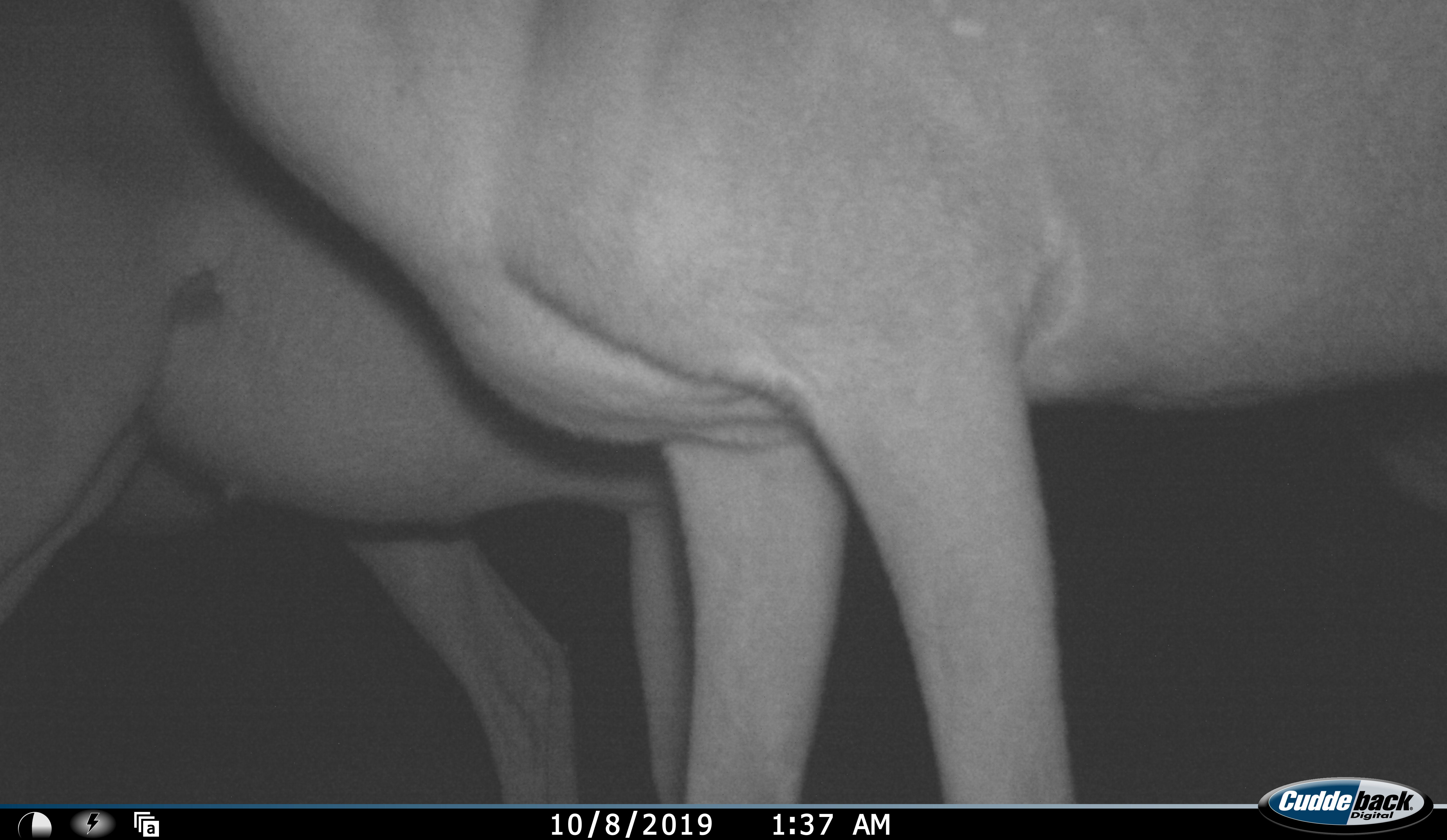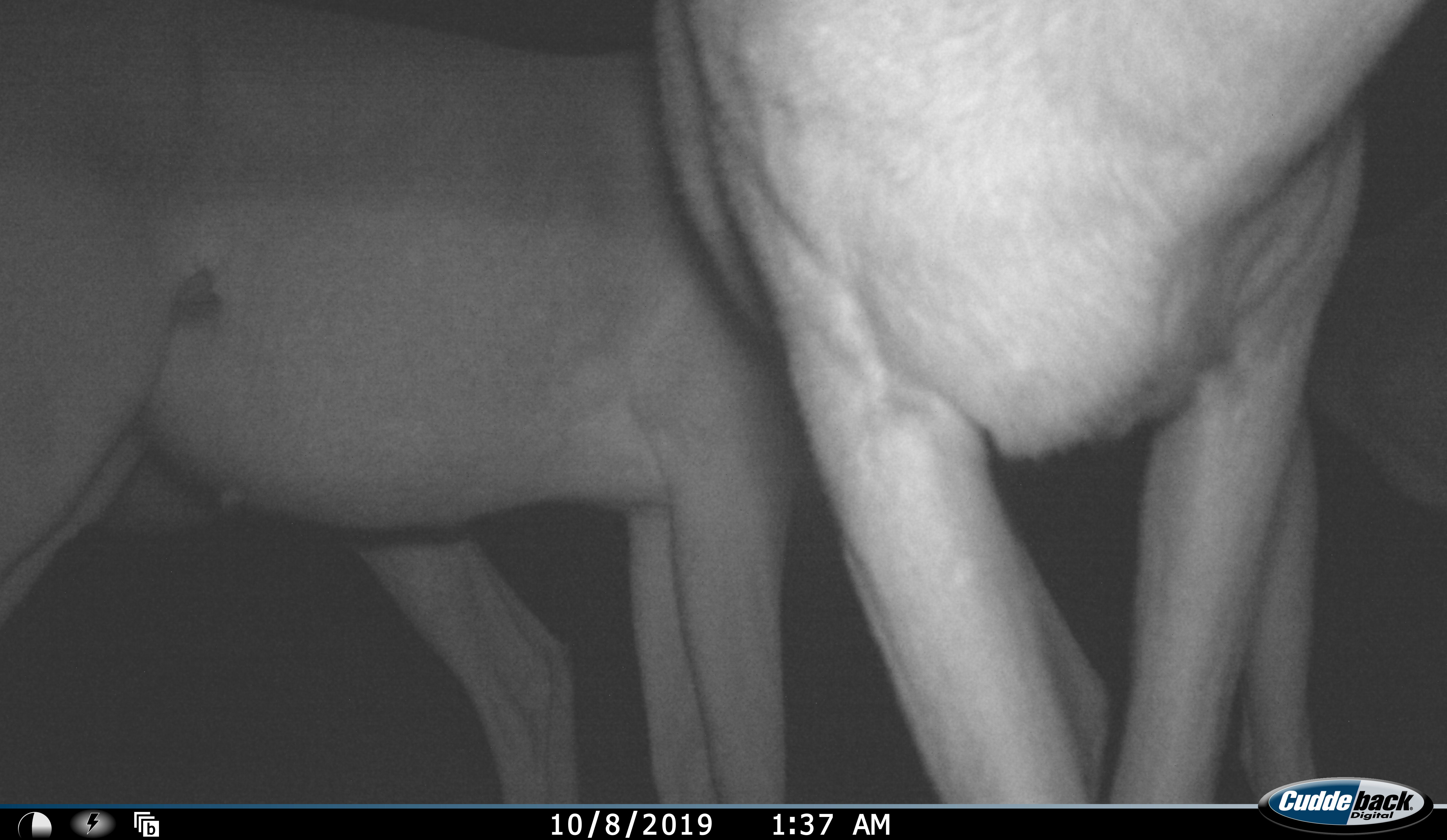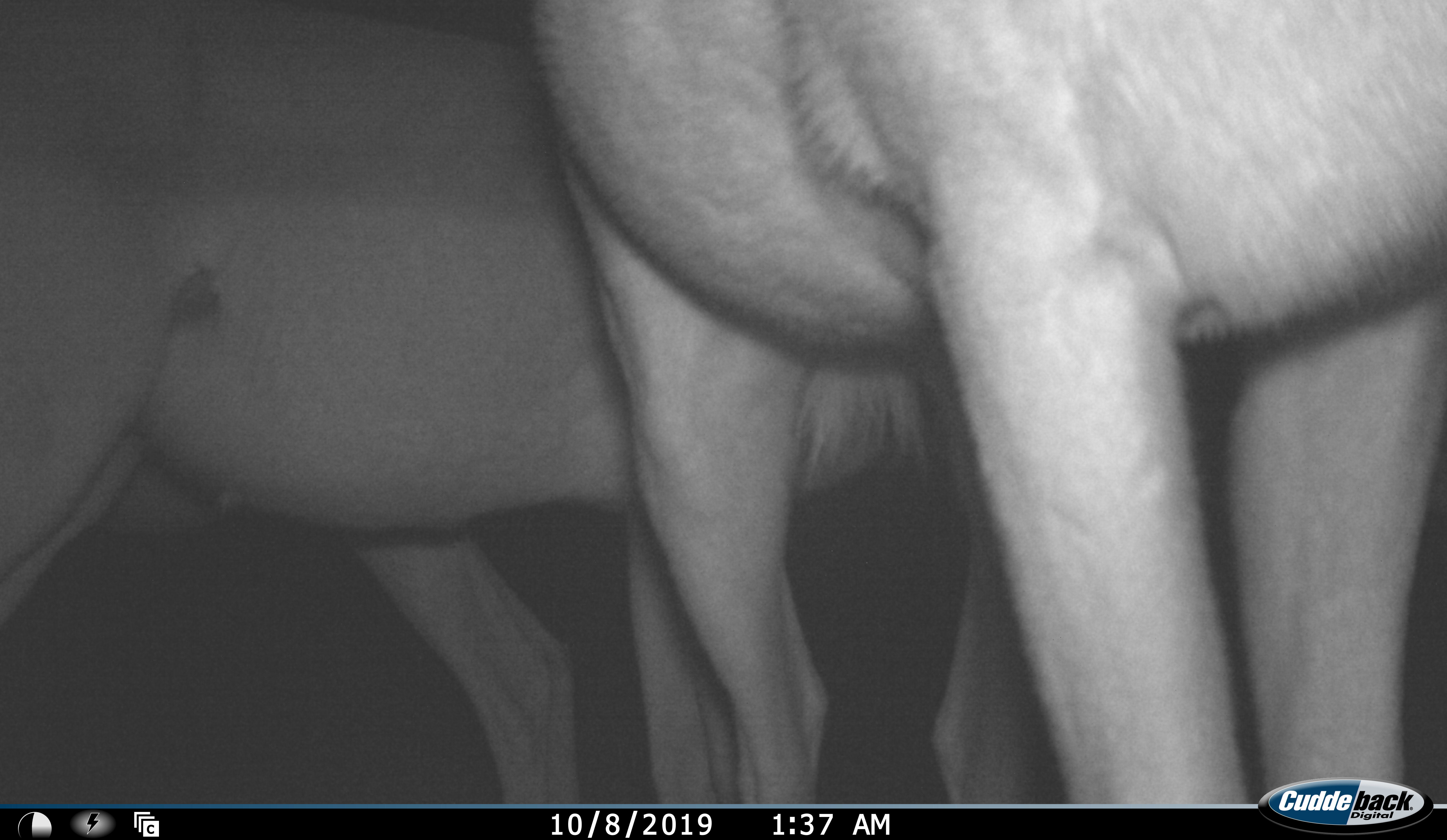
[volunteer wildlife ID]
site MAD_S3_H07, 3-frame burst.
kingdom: Animalia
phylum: Chordata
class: Mammalia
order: Artiodactyla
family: Bovidae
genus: Aepyceros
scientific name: Aepyceros melampus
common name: impala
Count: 2.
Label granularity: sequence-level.